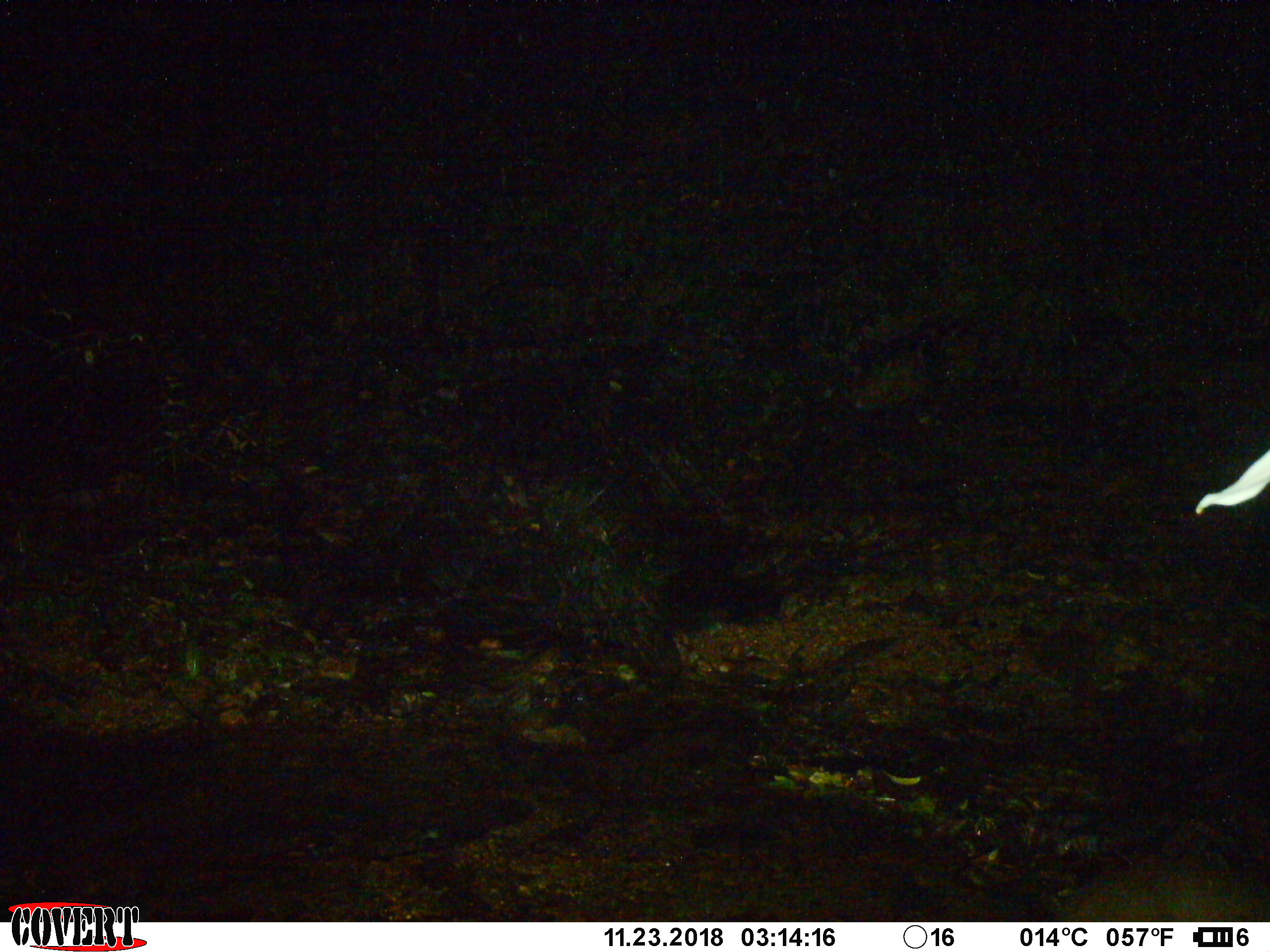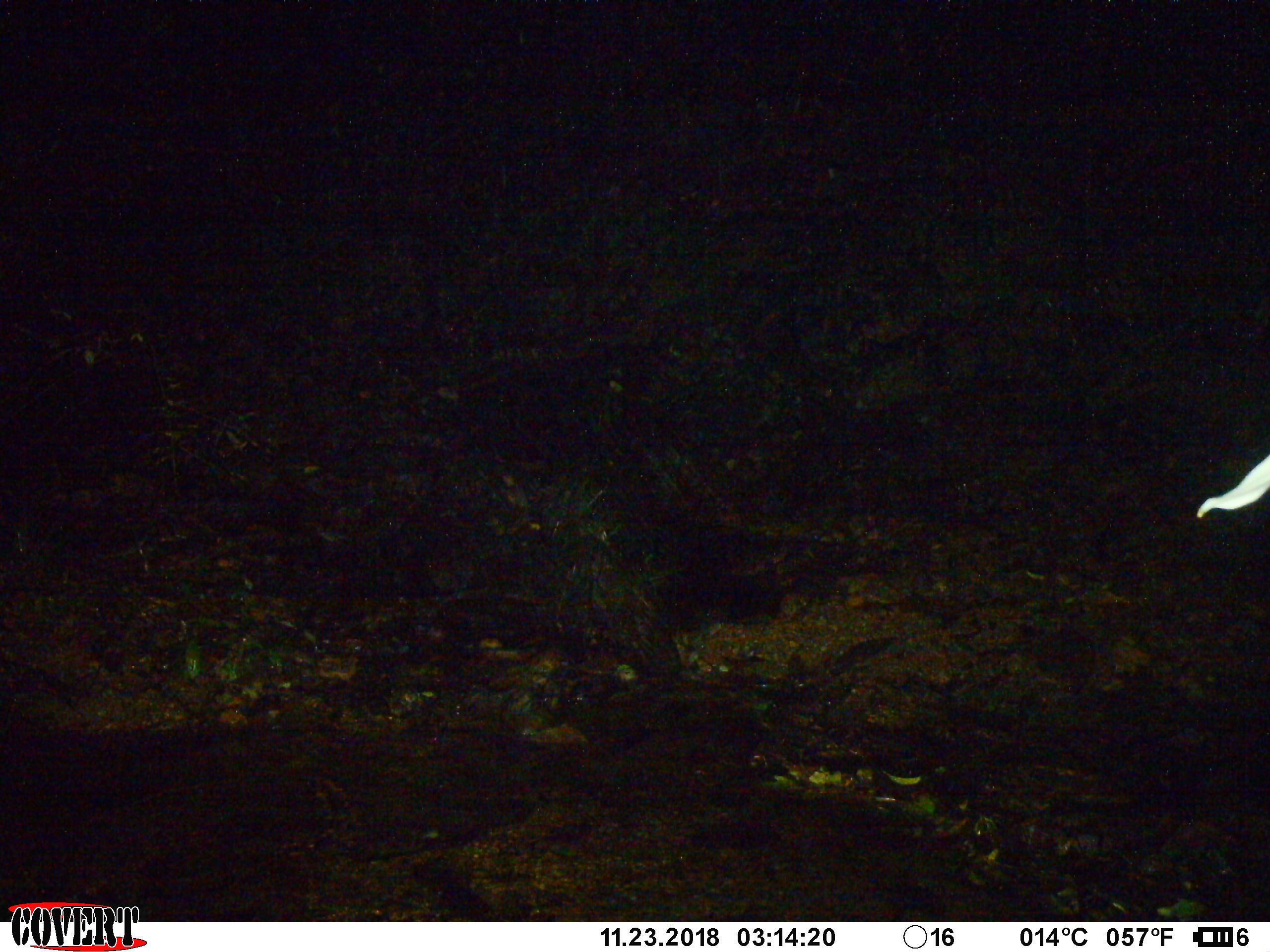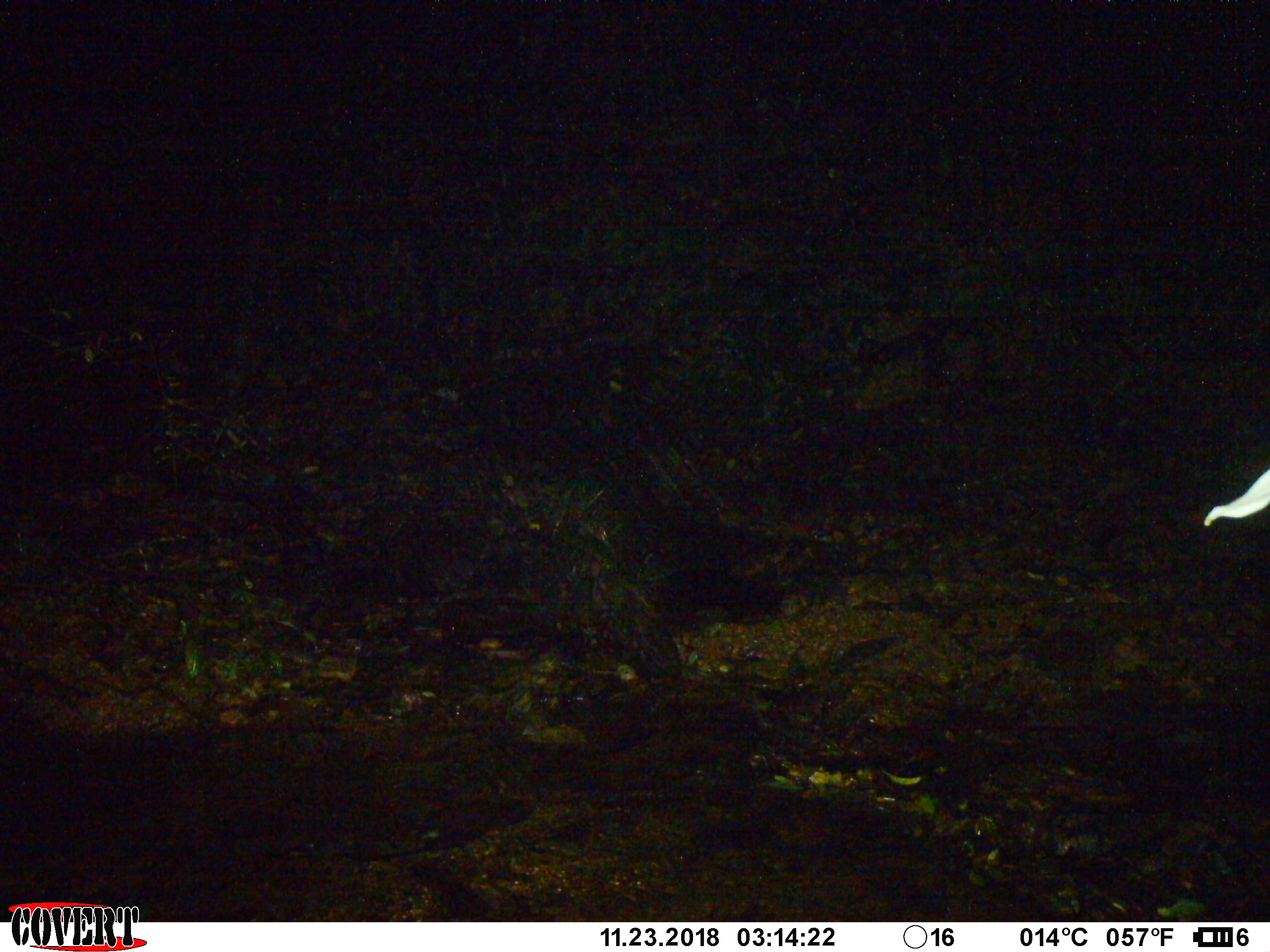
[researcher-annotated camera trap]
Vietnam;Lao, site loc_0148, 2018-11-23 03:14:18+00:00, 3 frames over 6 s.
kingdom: Animalia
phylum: Chordata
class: Mammalia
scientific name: Laurasiatheria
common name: ungulate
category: unidentified ungulates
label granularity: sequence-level